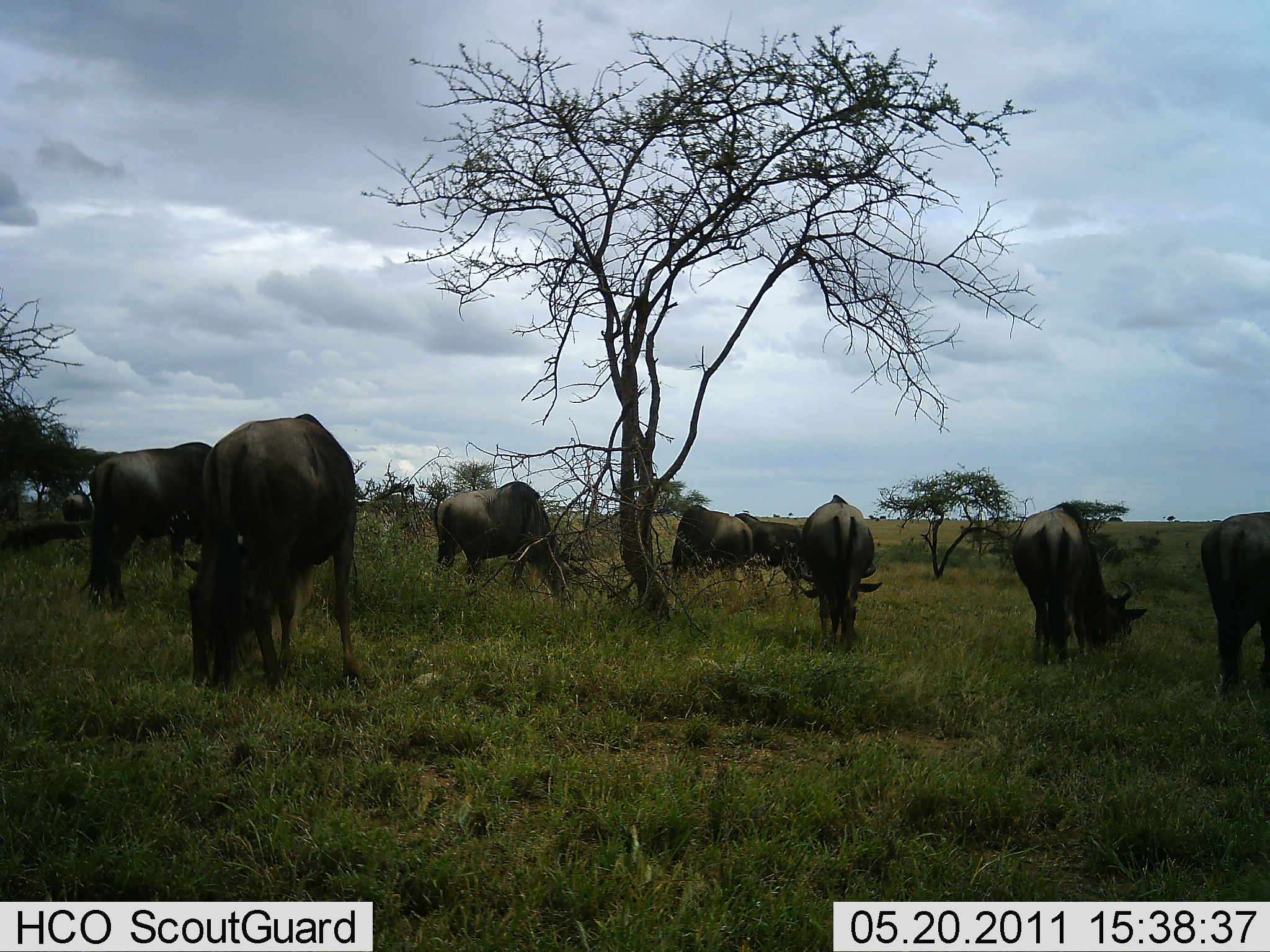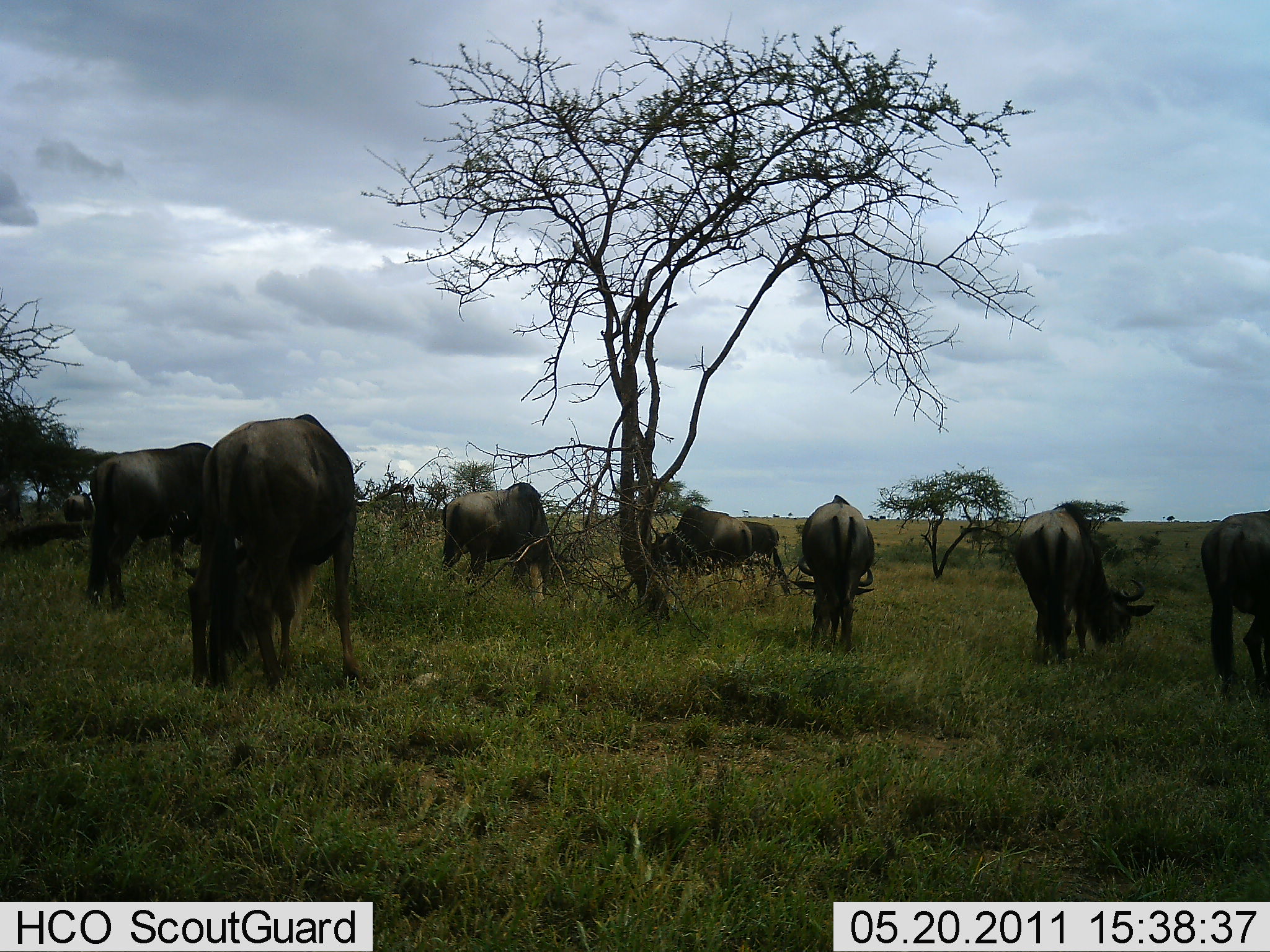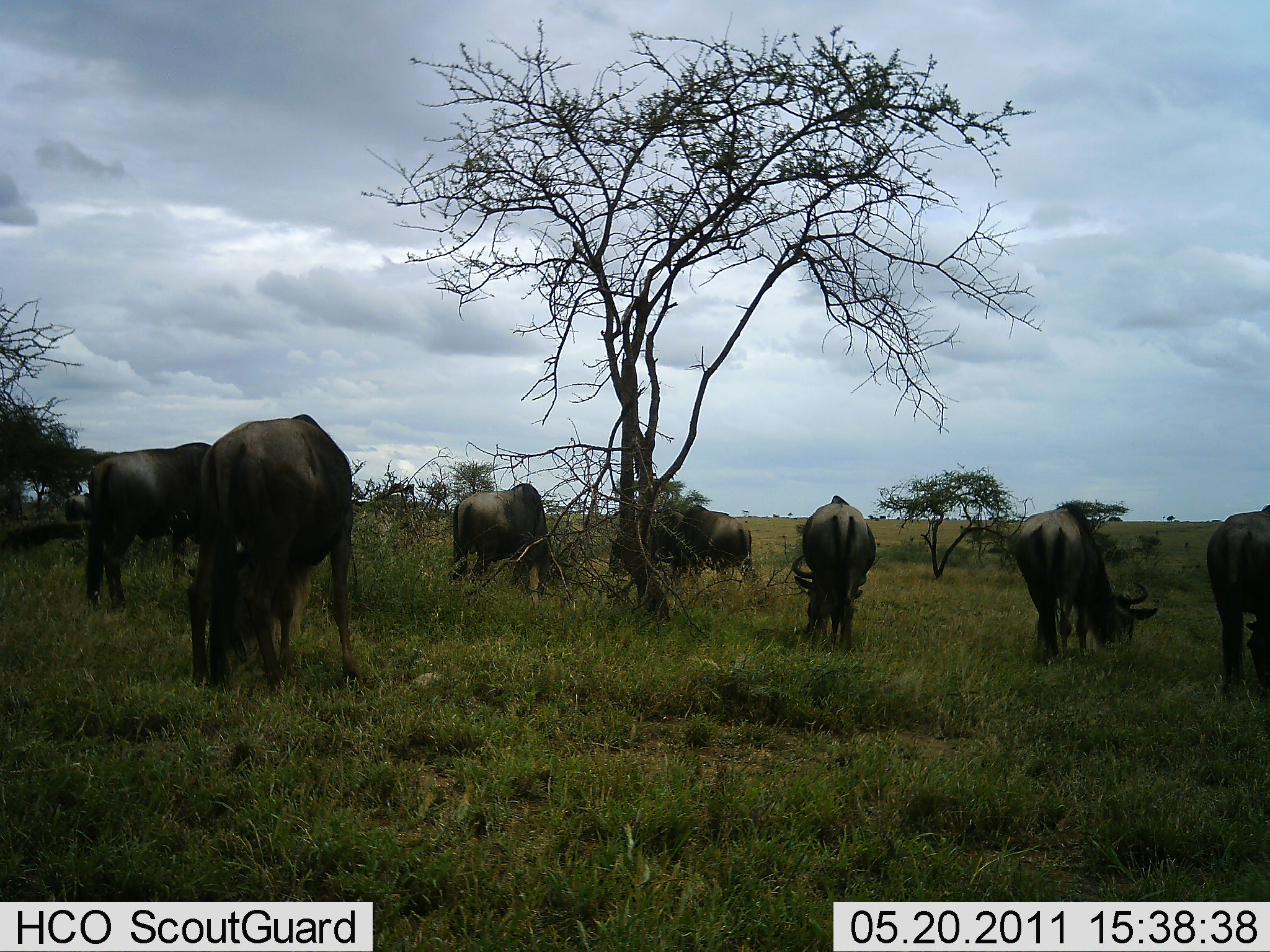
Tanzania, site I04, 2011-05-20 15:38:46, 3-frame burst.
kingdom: Animalia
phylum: Chordata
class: Mammalia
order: Artiodactyla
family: Bovidae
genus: Connochaetes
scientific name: Connochaetes taurinus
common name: blue wildebeest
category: wildebeest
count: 8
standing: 29%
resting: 0%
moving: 29%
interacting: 6%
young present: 6%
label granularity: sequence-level